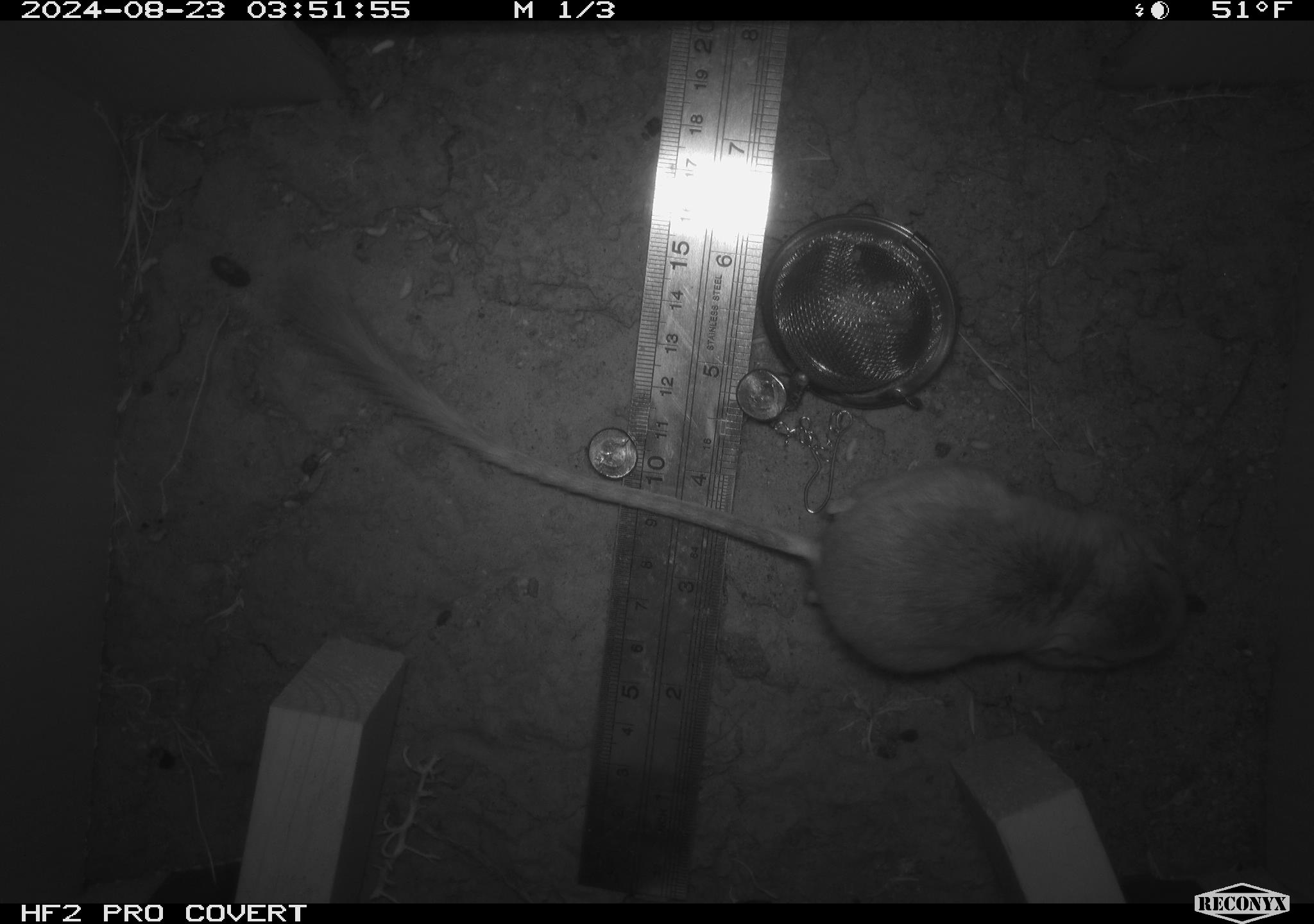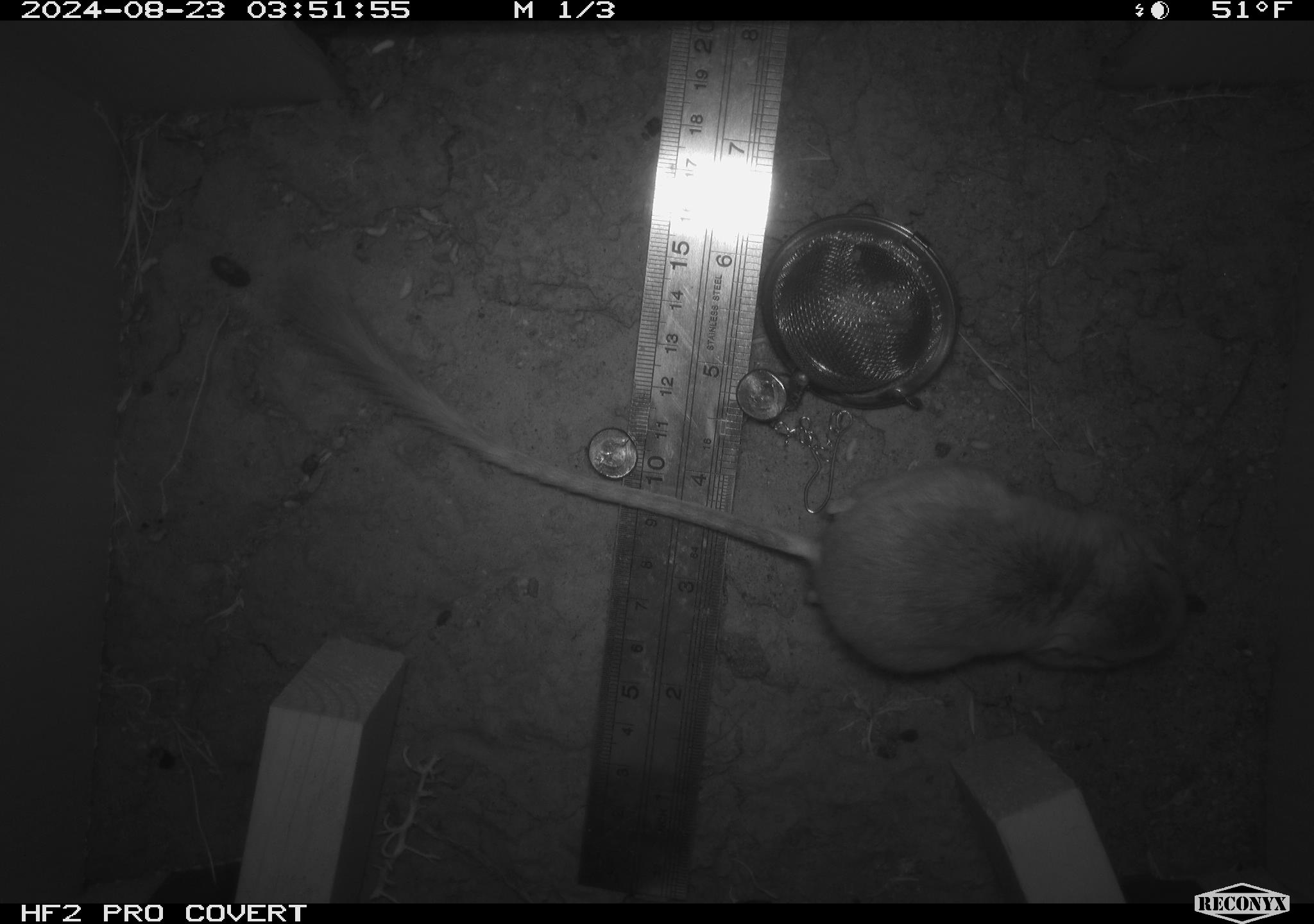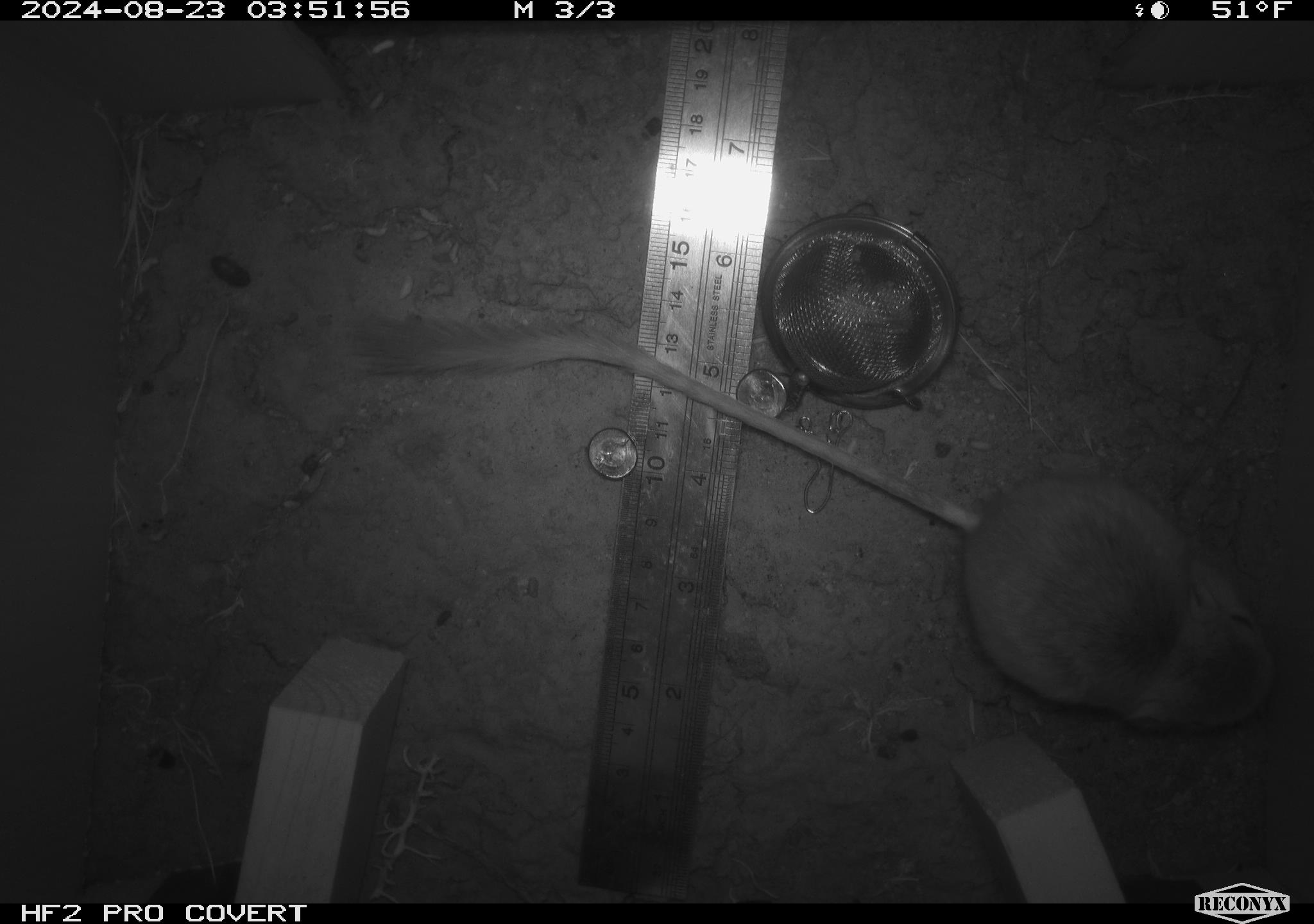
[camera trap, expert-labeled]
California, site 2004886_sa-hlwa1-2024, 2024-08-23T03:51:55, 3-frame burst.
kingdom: Animalia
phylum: Chordata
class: Mammalia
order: Rodentia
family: Heteromyidae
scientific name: Heteromyidae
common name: kangaroo rats and pocket mice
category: heteromyidae family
Heteromyidae family (kangaroo rats and pocket mice) (Heteromyidae).